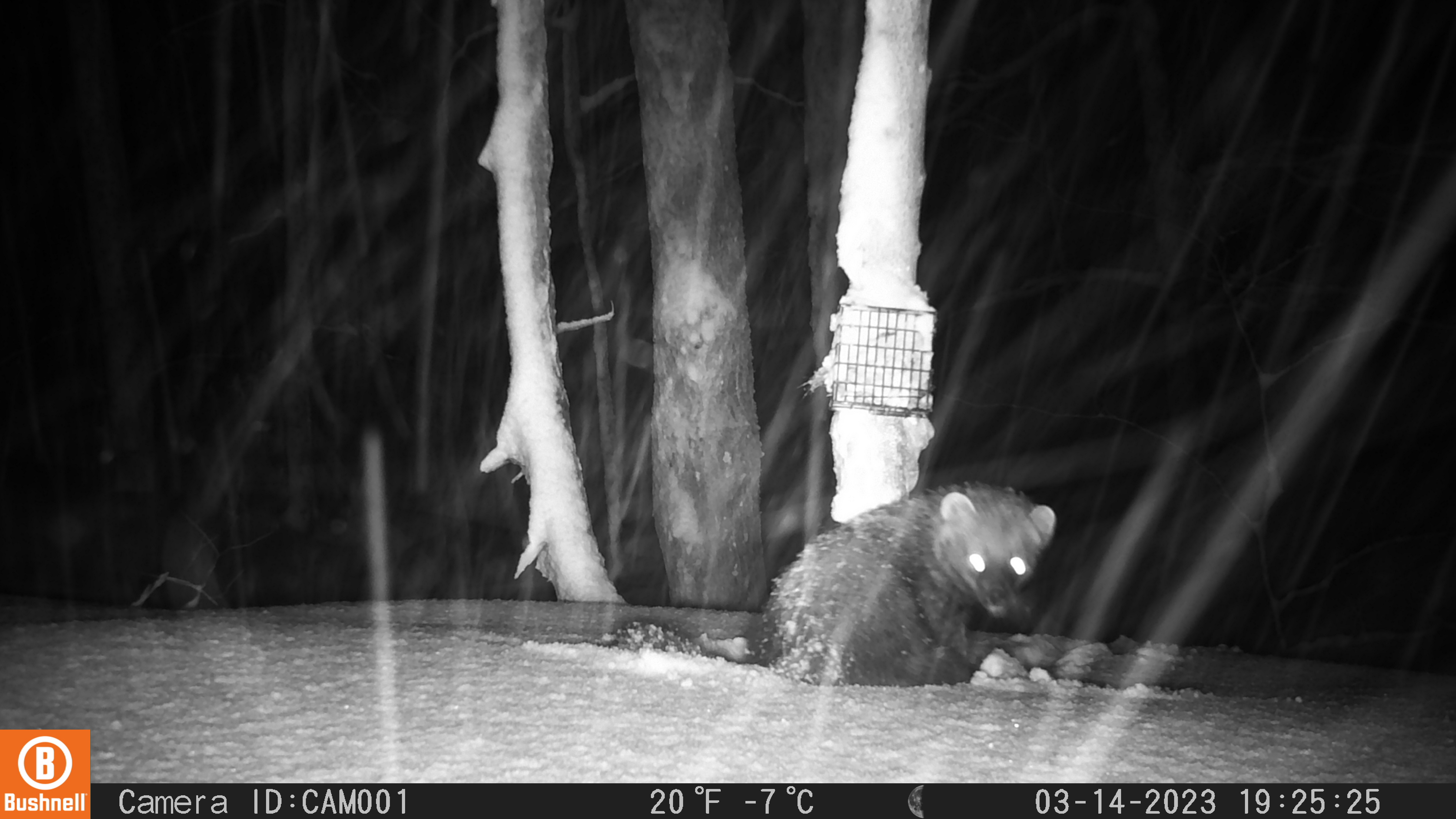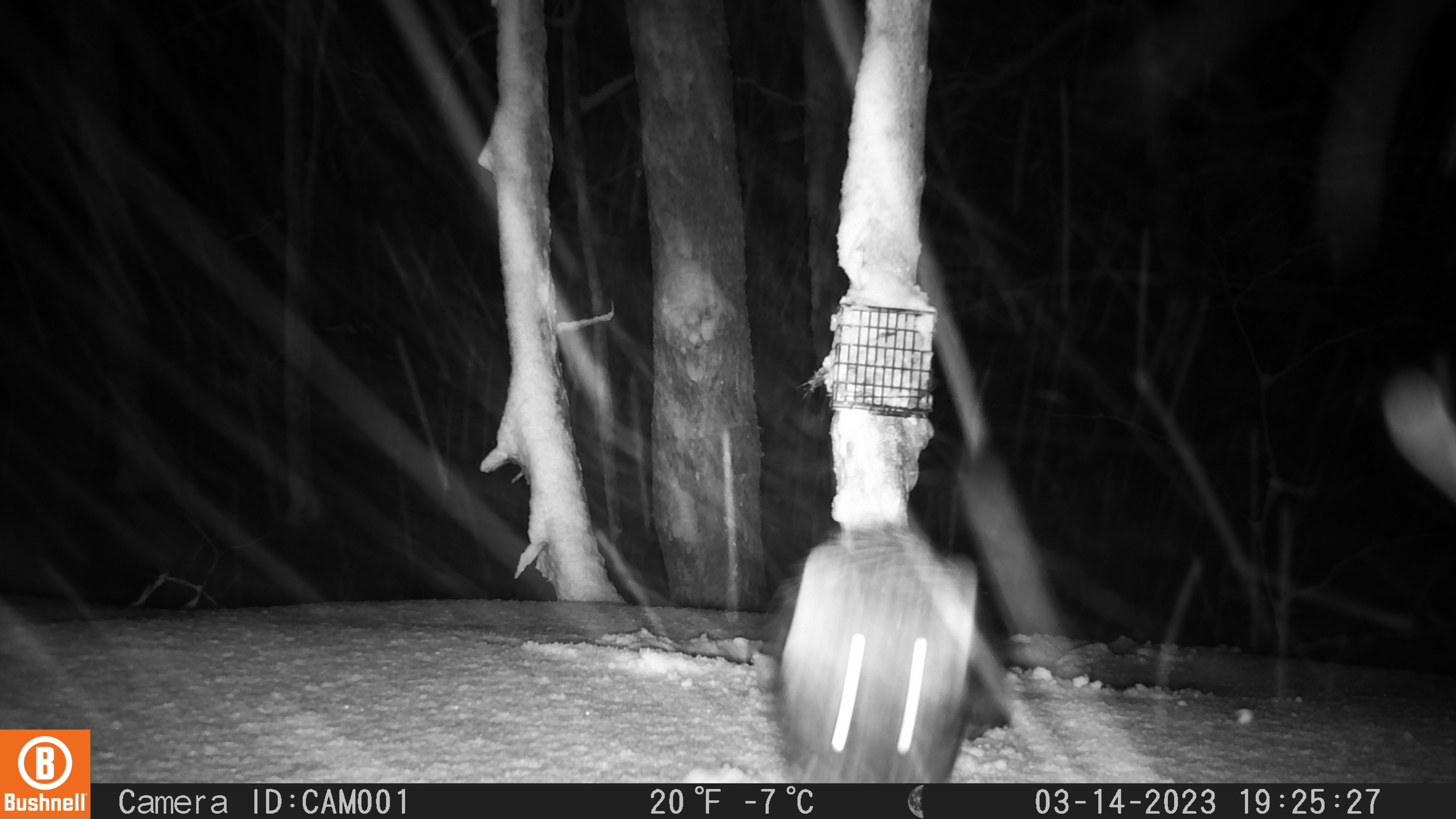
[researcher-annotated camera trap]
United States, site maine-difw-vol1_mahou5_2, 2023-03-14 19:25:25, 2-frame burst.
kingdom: Animalia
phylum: Chordata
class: Mammalia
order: Carnivora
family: Mustelidae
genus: Pekania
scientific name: Pekania pennanti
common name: fisher